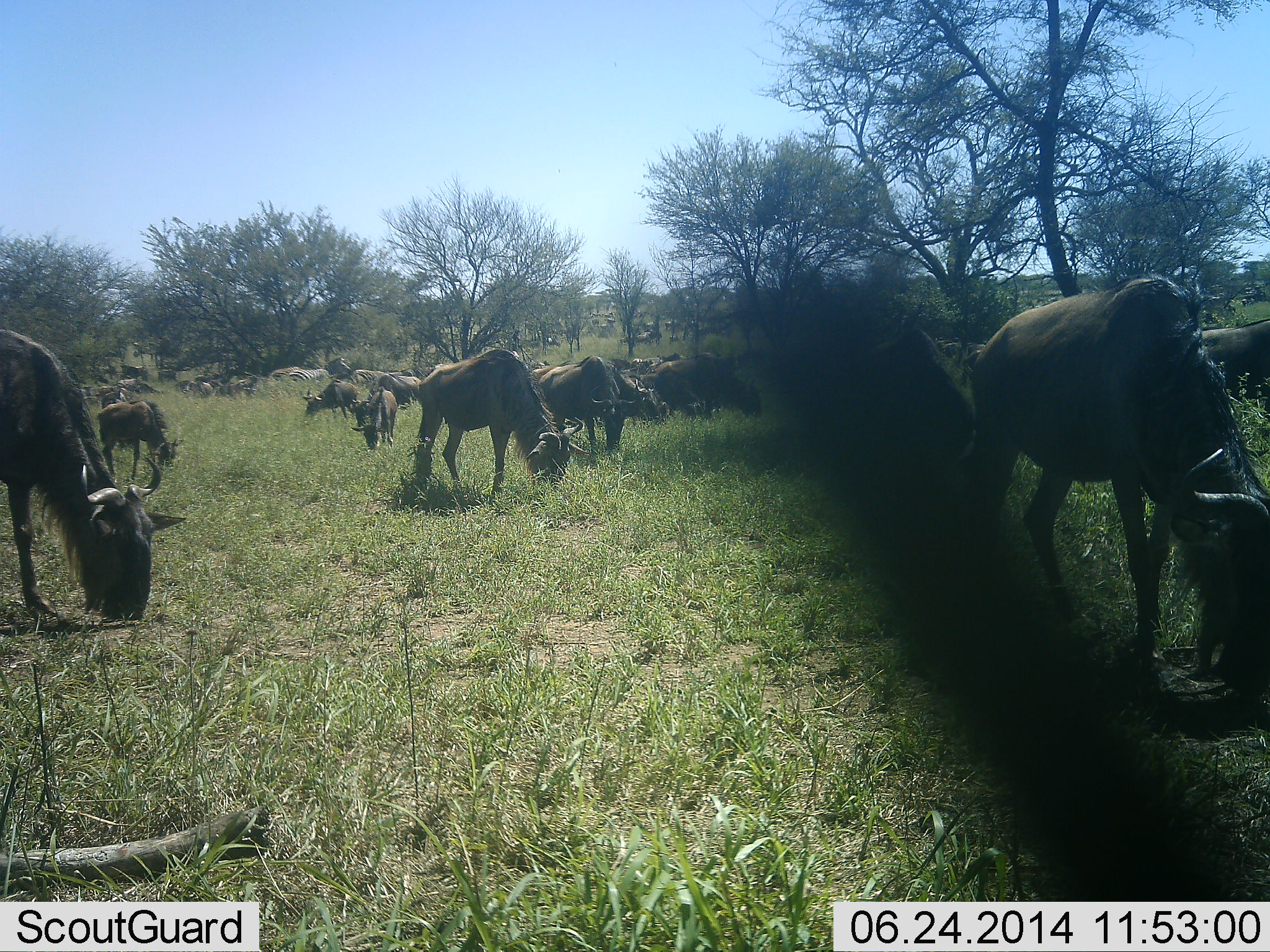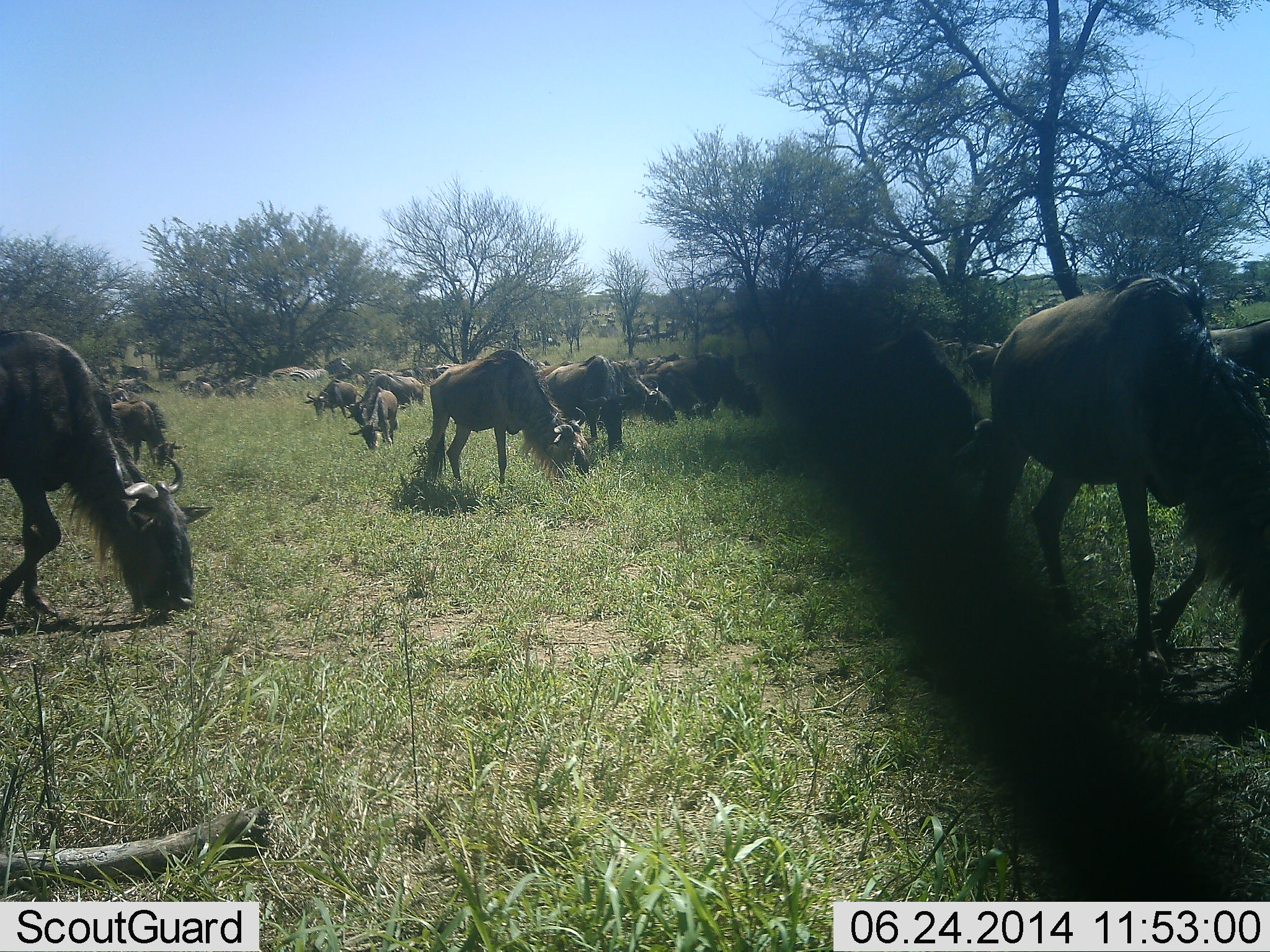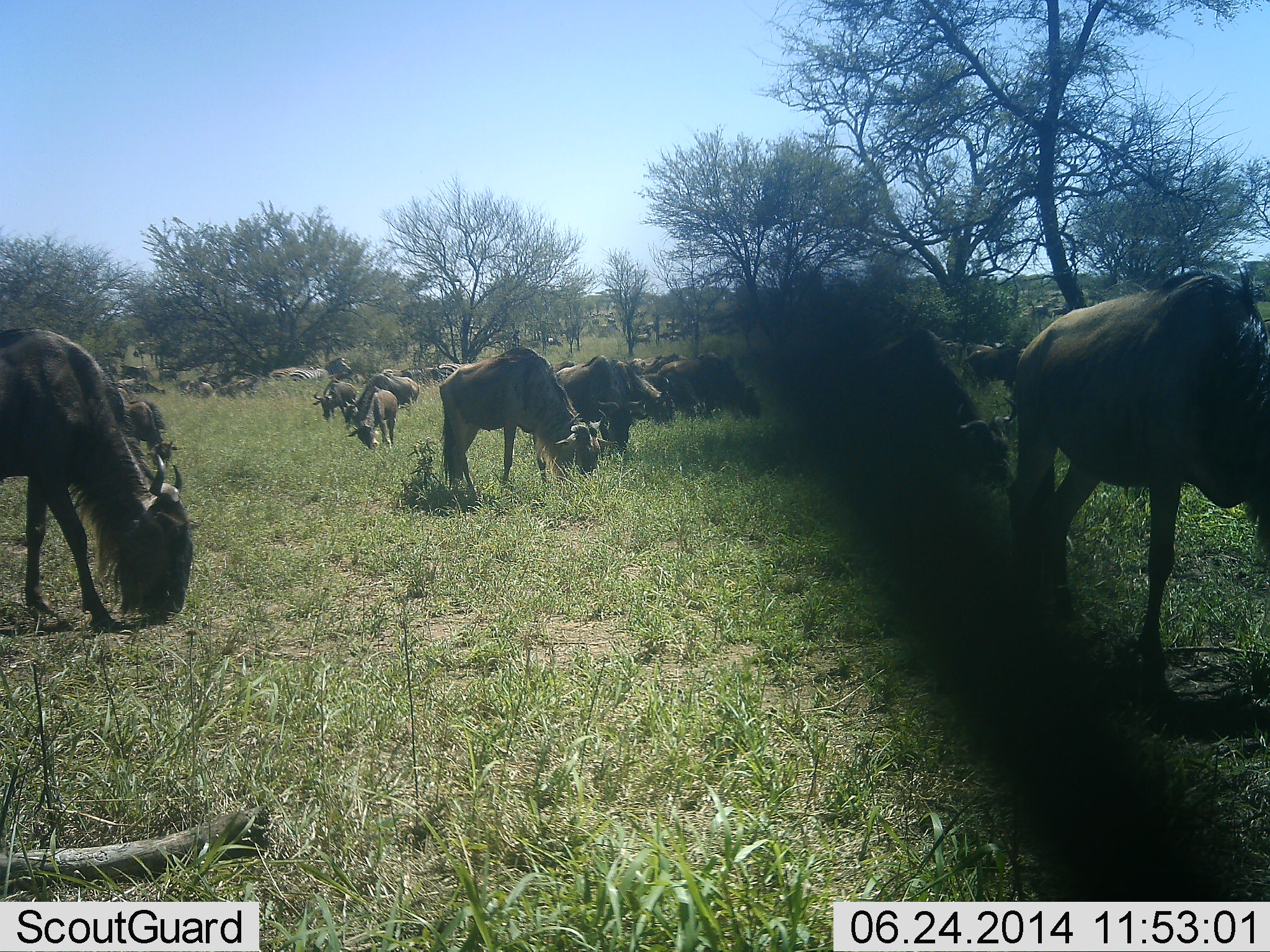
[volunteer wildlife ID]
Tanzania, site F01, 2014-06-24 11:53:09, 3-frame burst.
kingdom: Animalia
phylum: Chordata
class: Mammalia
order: Artiodactyla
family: Bovidae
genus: Connochaetes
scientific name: Connochaetes taurinus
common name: blue wildebeest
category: wildebeest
Wildebeest (blue wildebeest) (Connochaetes taurinus), count 11-50. Behavior (volunteer vote fractions): standing 30%, resting 30%, moving 50%, interacting 20%. Young present (vote fraction): 0%. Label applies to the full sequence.